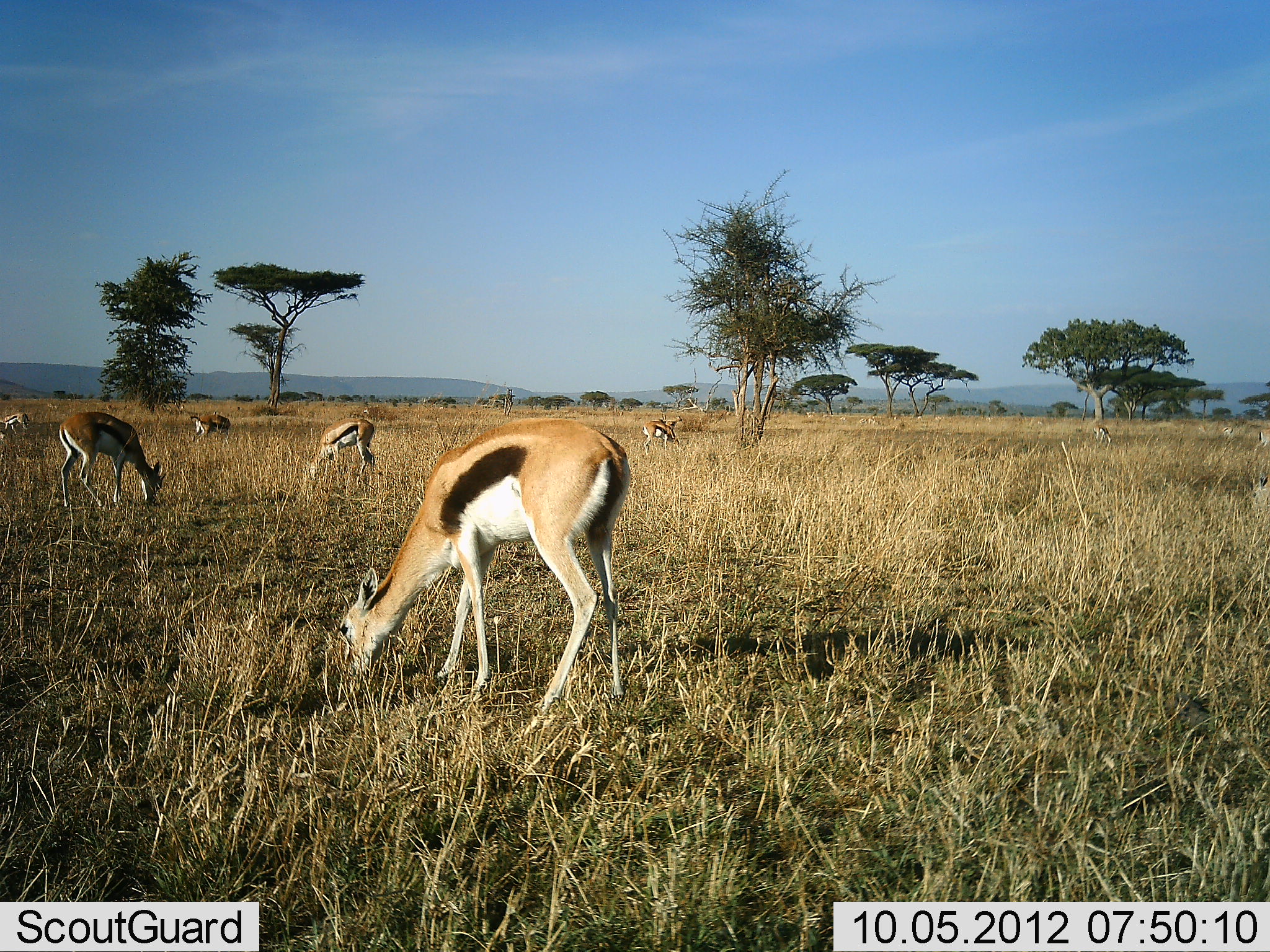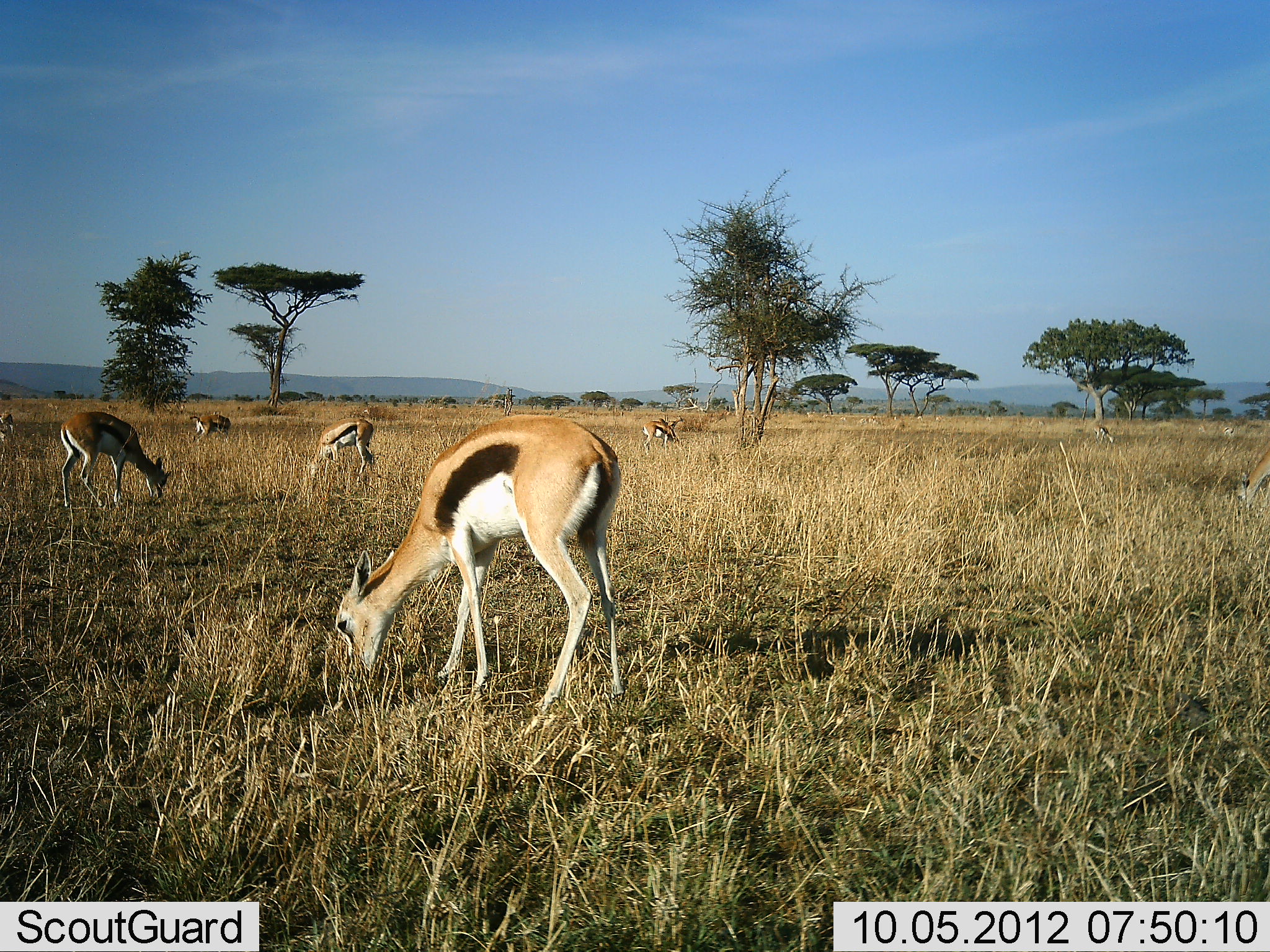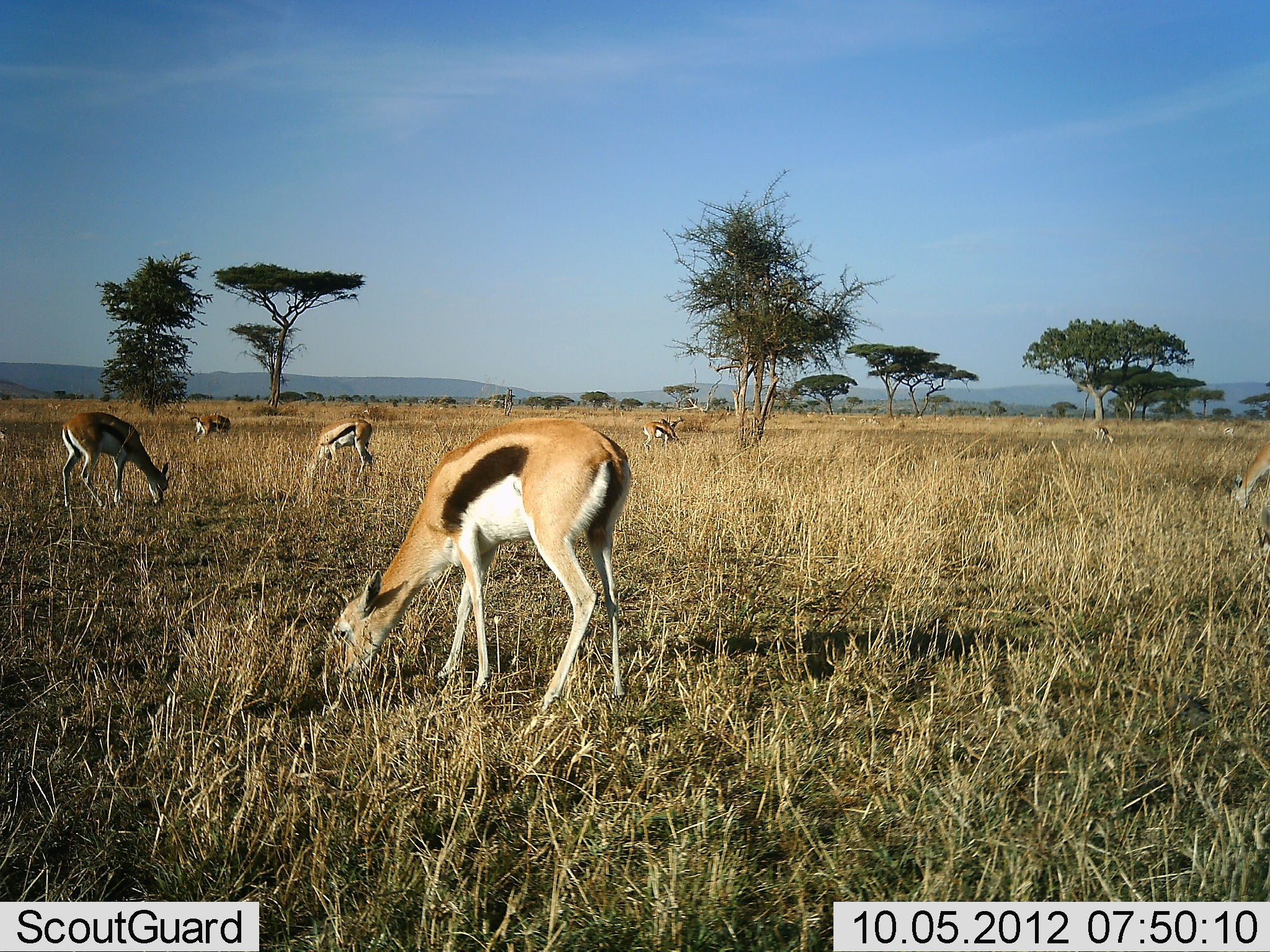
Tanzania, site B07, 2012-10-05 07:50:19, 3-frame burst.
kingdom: Animalia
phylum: Chordata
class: Mammalia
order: Artiodactyla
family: Bovidae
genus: Eudorcas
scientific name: Eudorcas thomsonii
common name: thomson's gazelle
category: gazellethomsons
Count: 6.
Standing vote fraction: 40%.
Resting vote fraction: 0%.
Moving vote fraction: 20%.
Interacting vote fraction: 0%.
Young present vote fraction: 0%.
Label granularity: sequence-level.